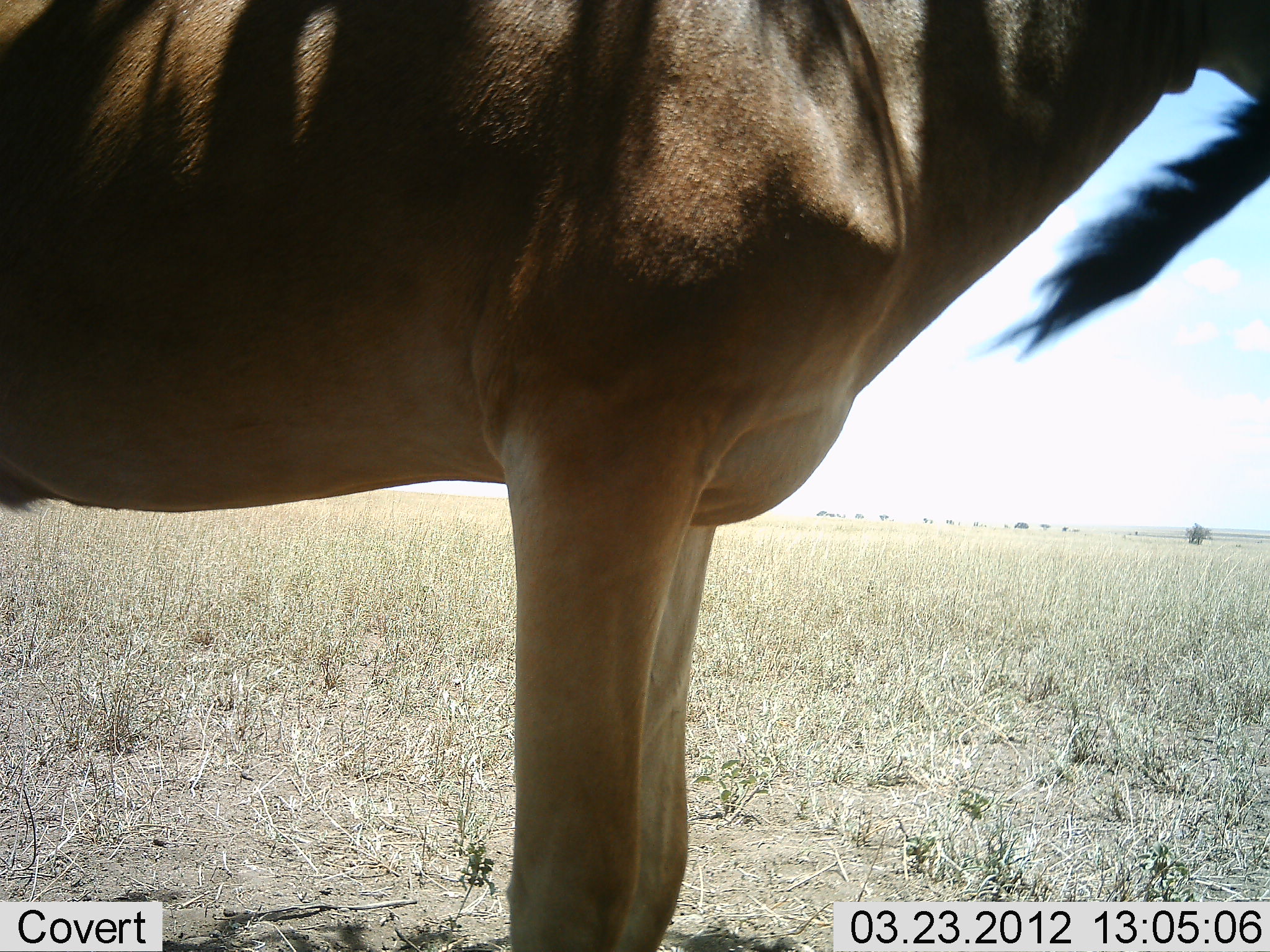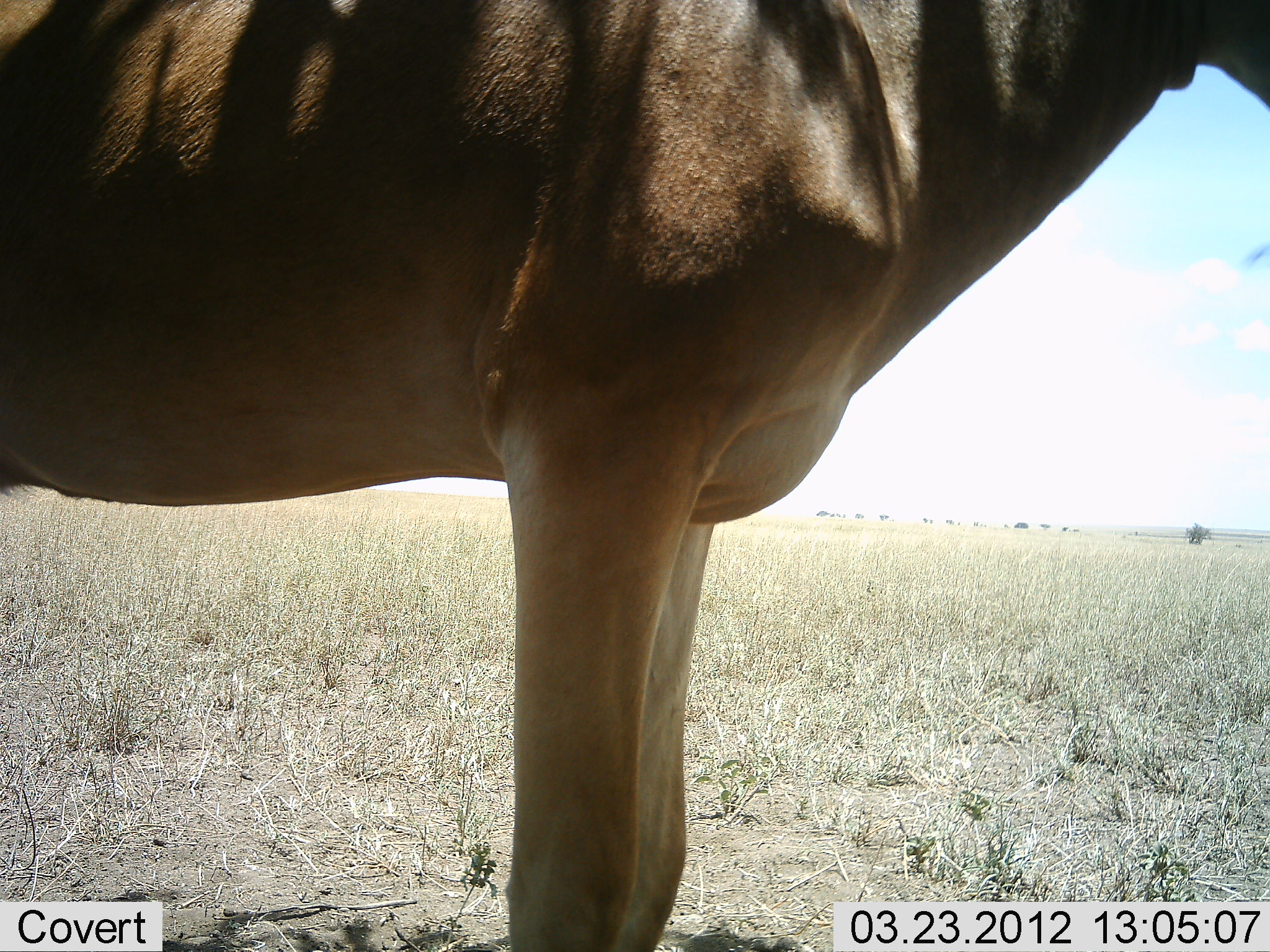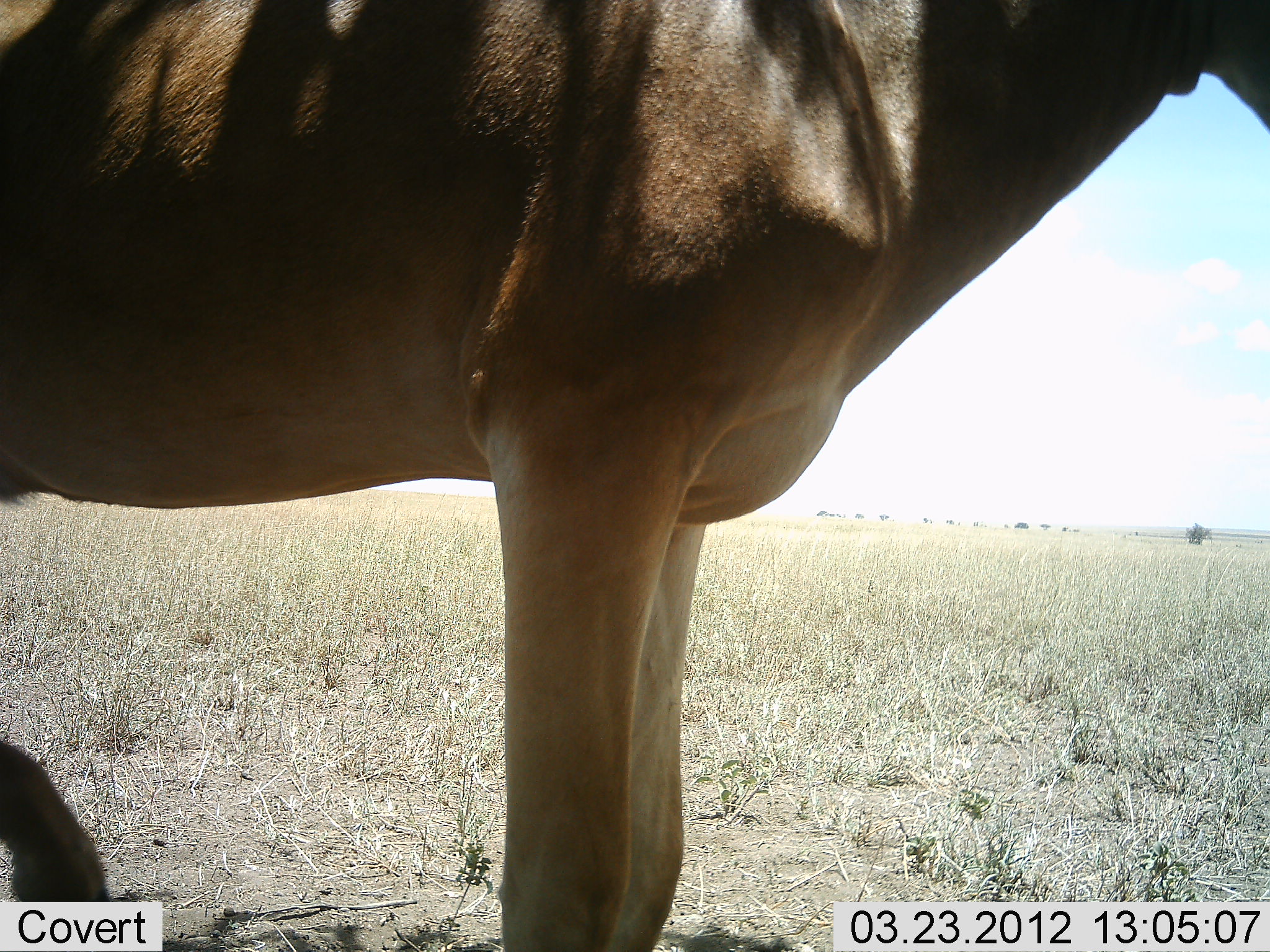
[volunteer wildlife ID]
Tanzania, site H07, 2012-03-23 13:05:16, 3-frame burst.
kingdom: Animalia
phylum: Chordata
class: Mammalia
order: Artiodactyla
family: Bovidae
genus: Alcelaphus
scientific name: Alcelaphus buselaphus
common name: hartebeest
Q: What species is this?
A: Hartebeest (Alcelaphus buselaphus).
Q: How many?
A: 1.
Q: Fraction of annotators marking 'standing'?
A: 100%.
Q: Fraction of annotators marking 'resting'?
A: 0%.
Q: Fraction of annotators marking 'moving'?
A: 0%.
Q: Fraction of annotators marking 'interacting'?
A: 0%.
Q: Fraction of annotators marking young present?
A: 0%.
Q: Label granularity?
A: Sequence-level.